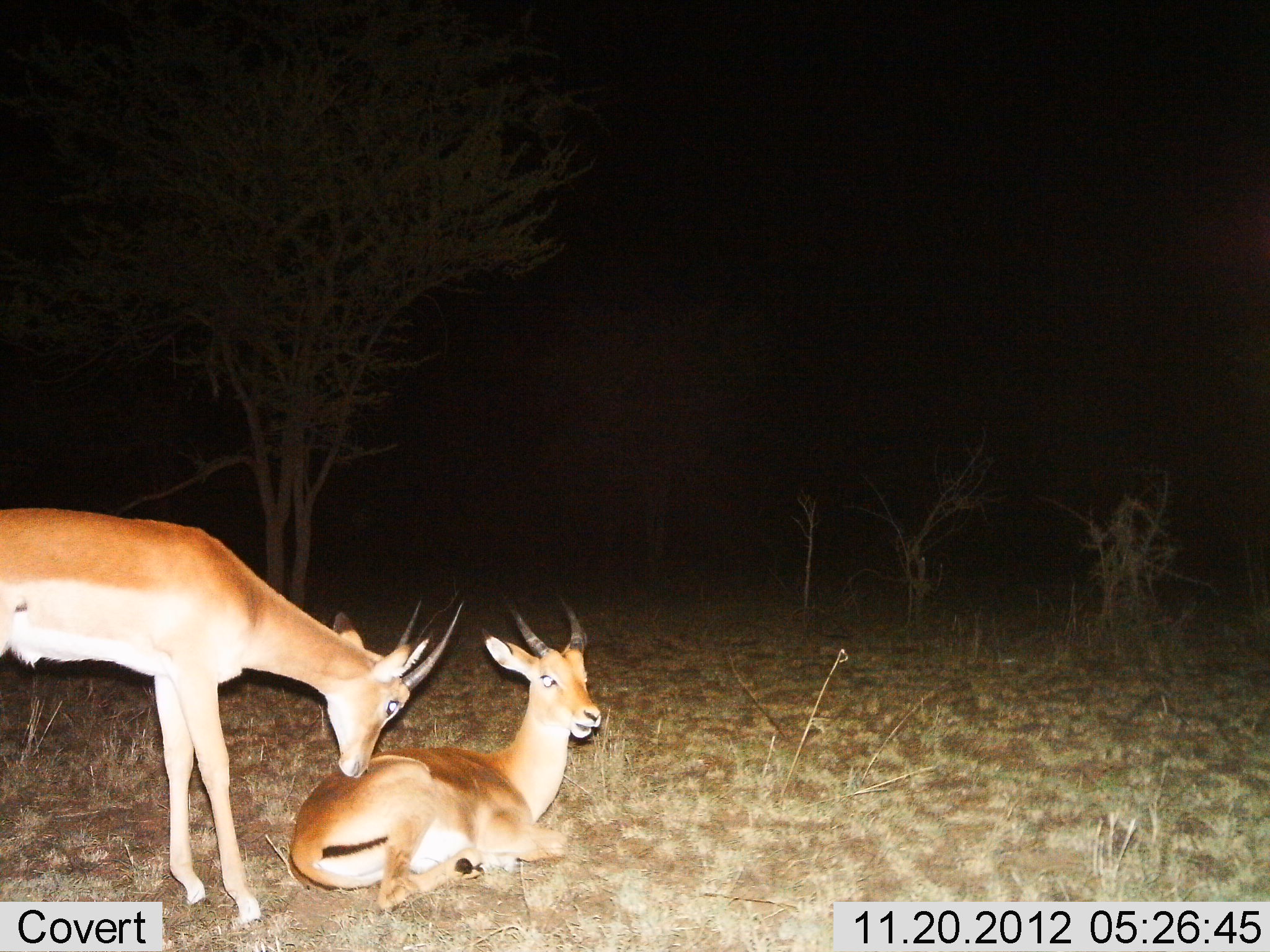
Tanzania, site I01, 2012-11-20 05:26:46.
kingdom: Animalia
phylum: Chordata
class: Mammalia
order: Artiodactyla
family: Bovidae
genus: Nanger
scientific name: Nanger granti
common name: grant's gazelle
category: gazellegrants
Gazellegrants (grant's gazelle) (Nanger granti), count 2. Behavior (volunteer vote fractions): standing 80%, resting 100%, moving 0%, interacting 30%. Young present (vote fraction): 0%. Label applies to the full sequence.